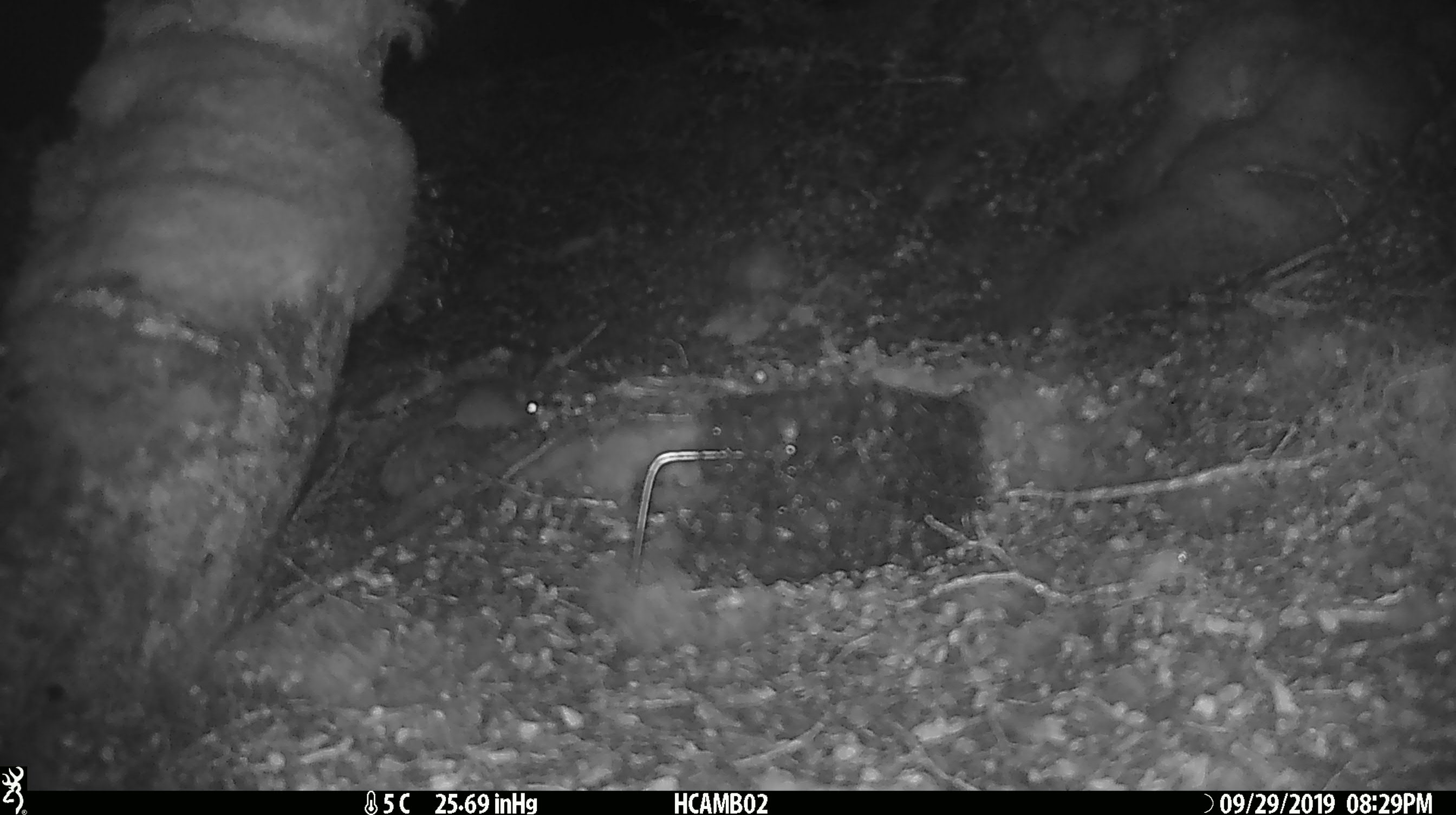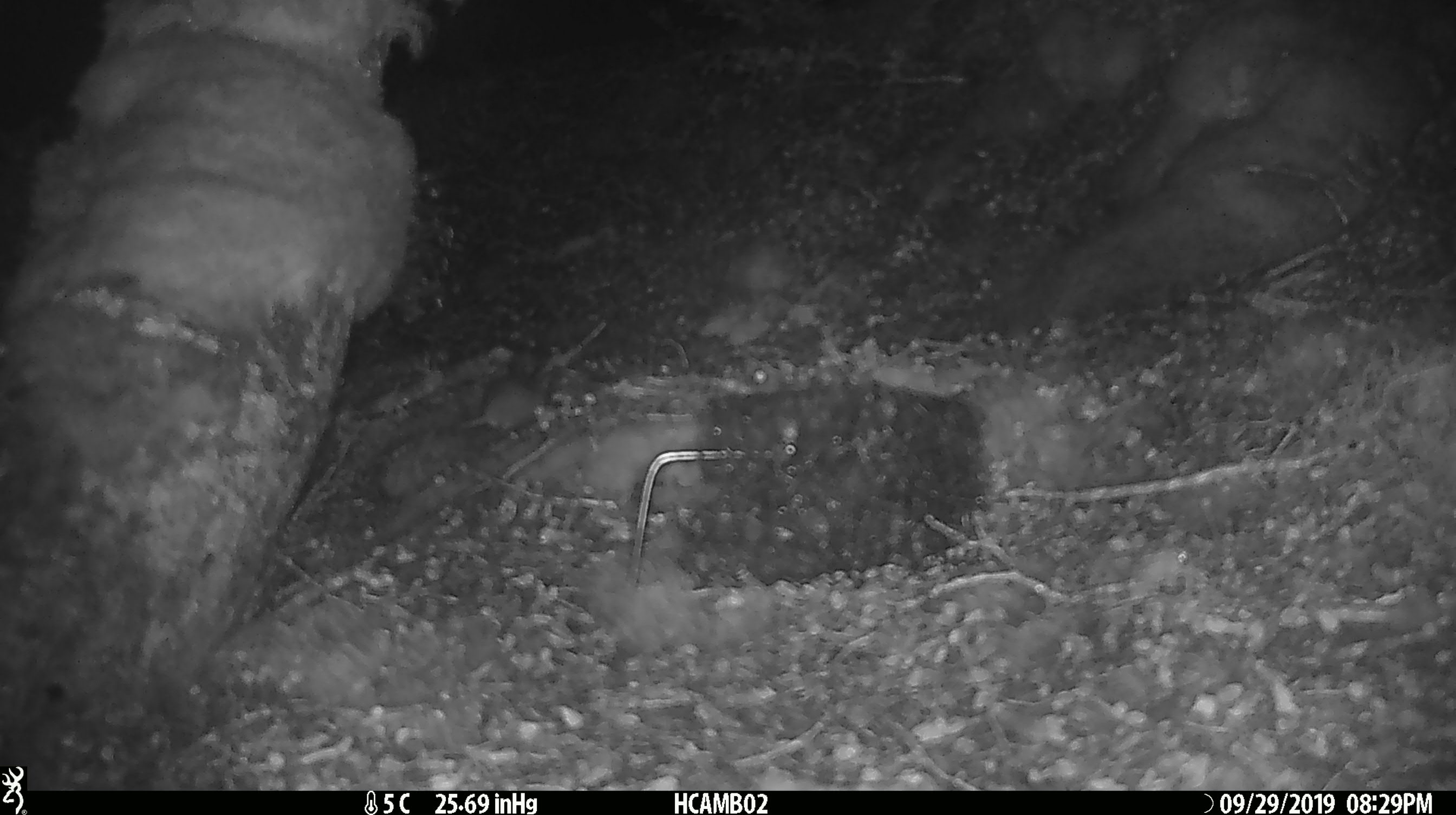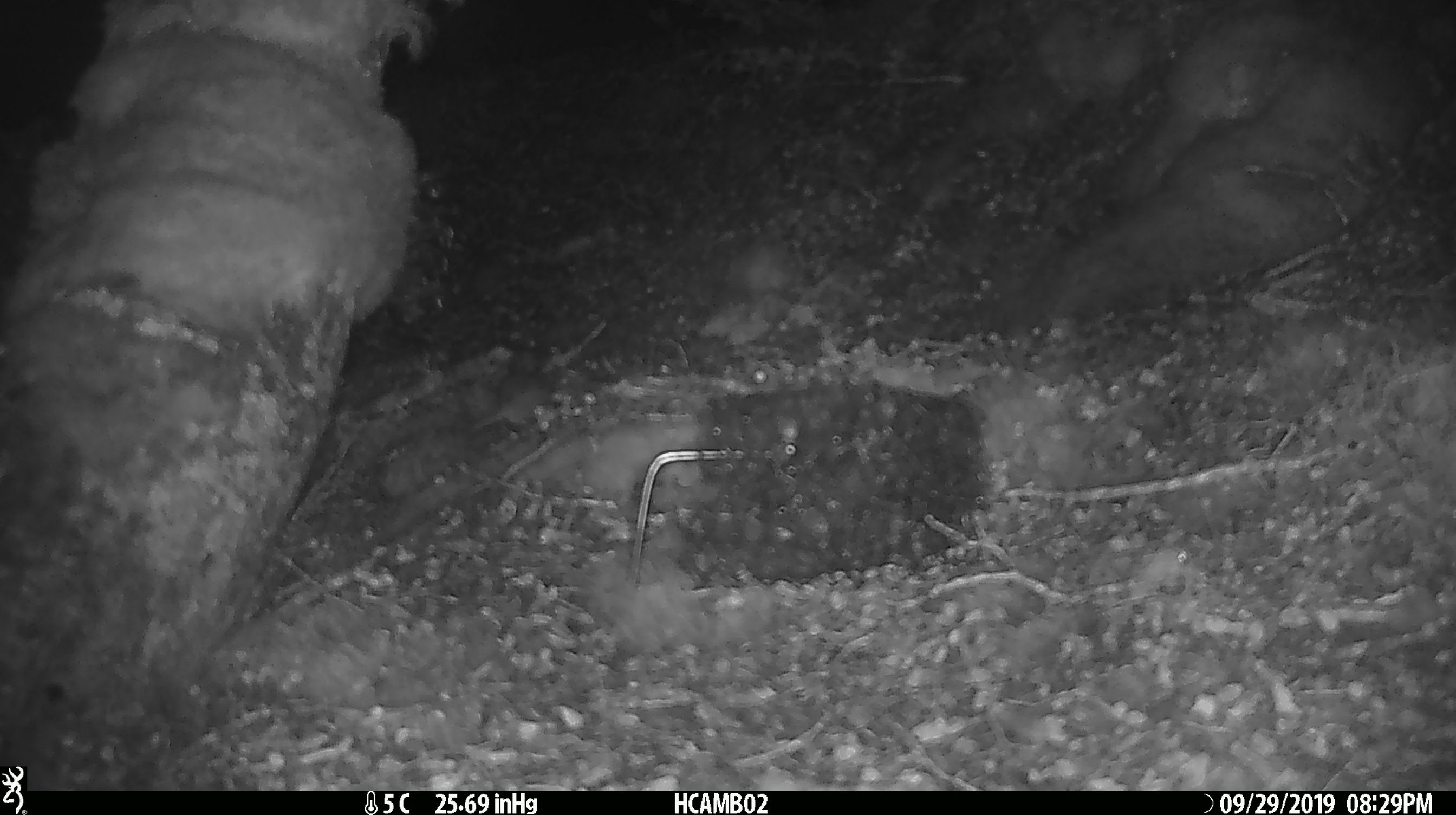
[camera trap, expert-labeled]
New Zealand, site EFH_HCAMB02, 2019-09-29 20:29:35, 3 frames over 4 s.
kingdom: Animalia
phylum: Chordata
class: Mammalia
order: Rodentia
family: Muridae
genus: Mus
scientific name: Mus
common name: mouse